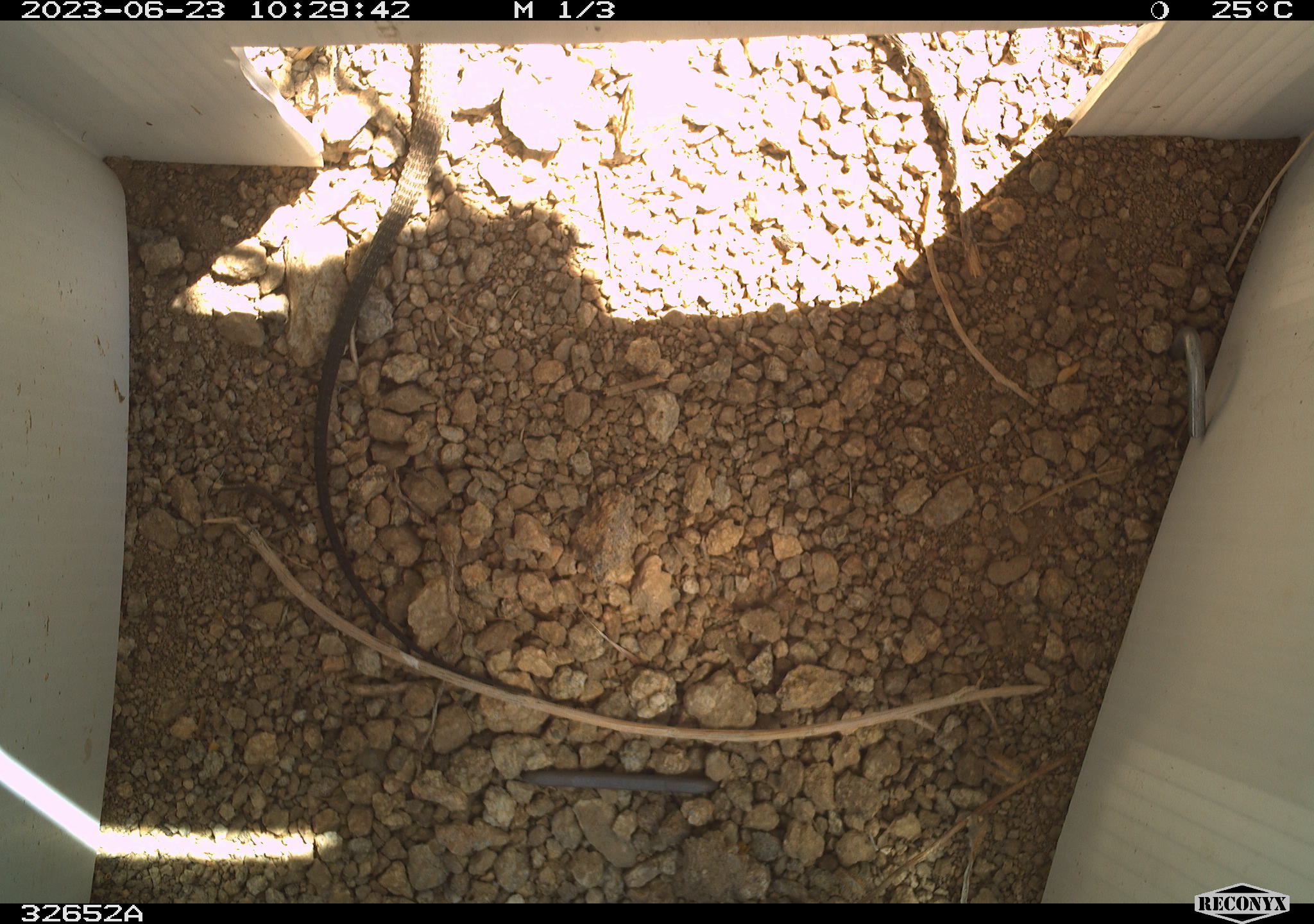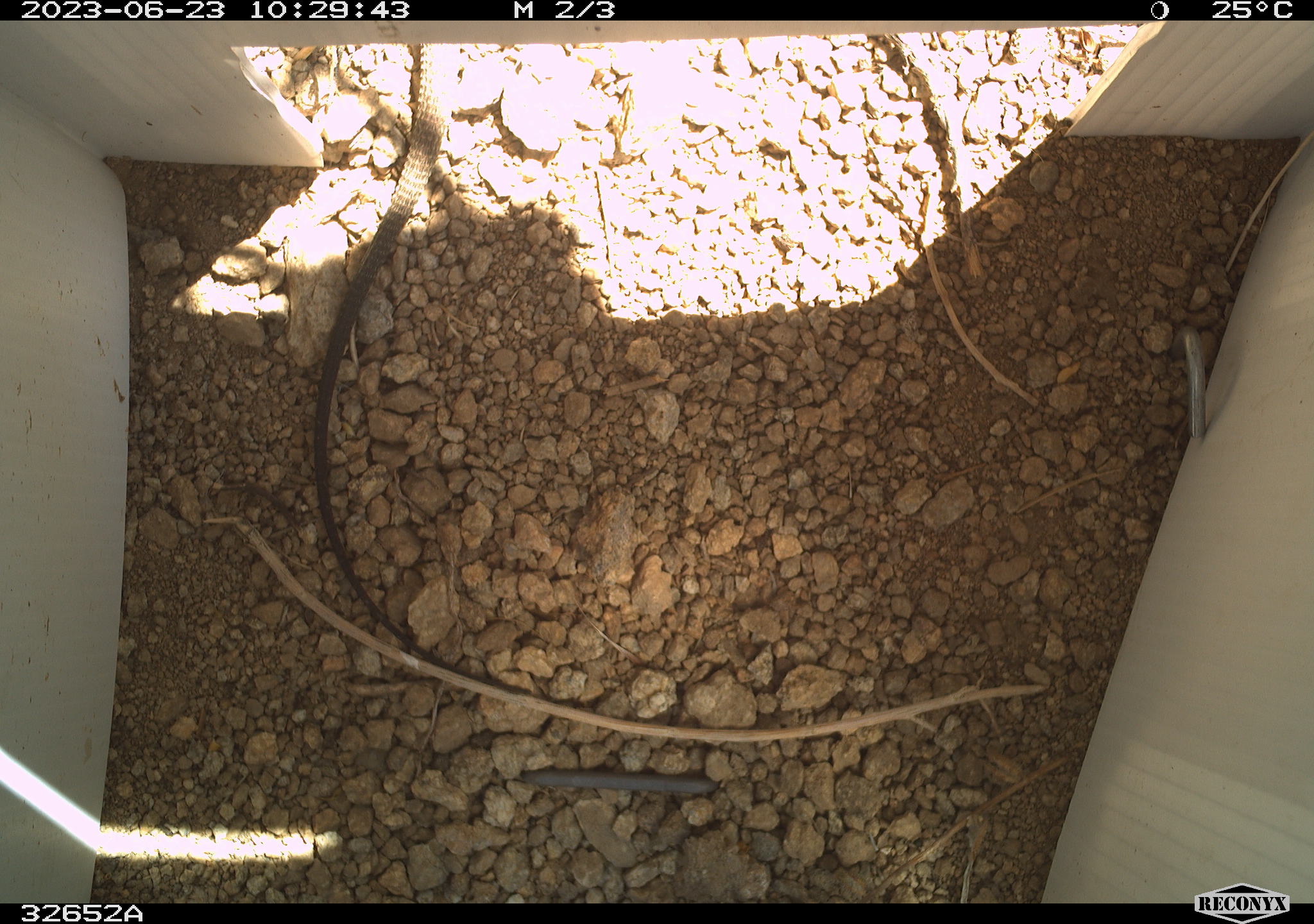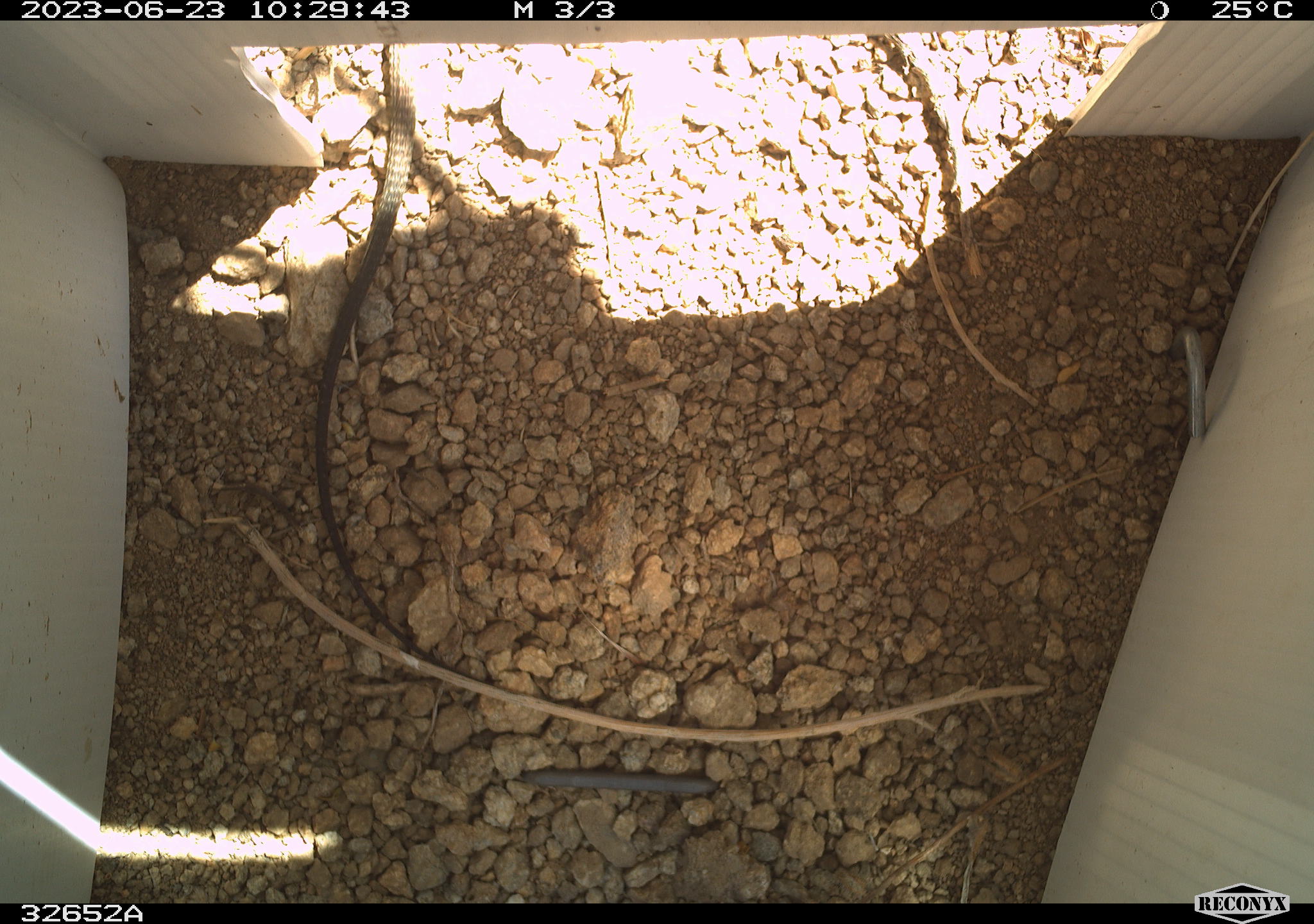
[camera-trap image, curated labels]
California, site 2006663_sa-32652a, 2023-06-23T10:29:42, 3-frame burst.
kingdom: Animalia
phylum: Chordata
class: Reptilia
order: Squamata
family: Teiidae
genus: Aspidoscelis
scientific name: Aspidoscelis tigris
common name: western whiptail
Western whiptail (Aspidoscelis tigris).